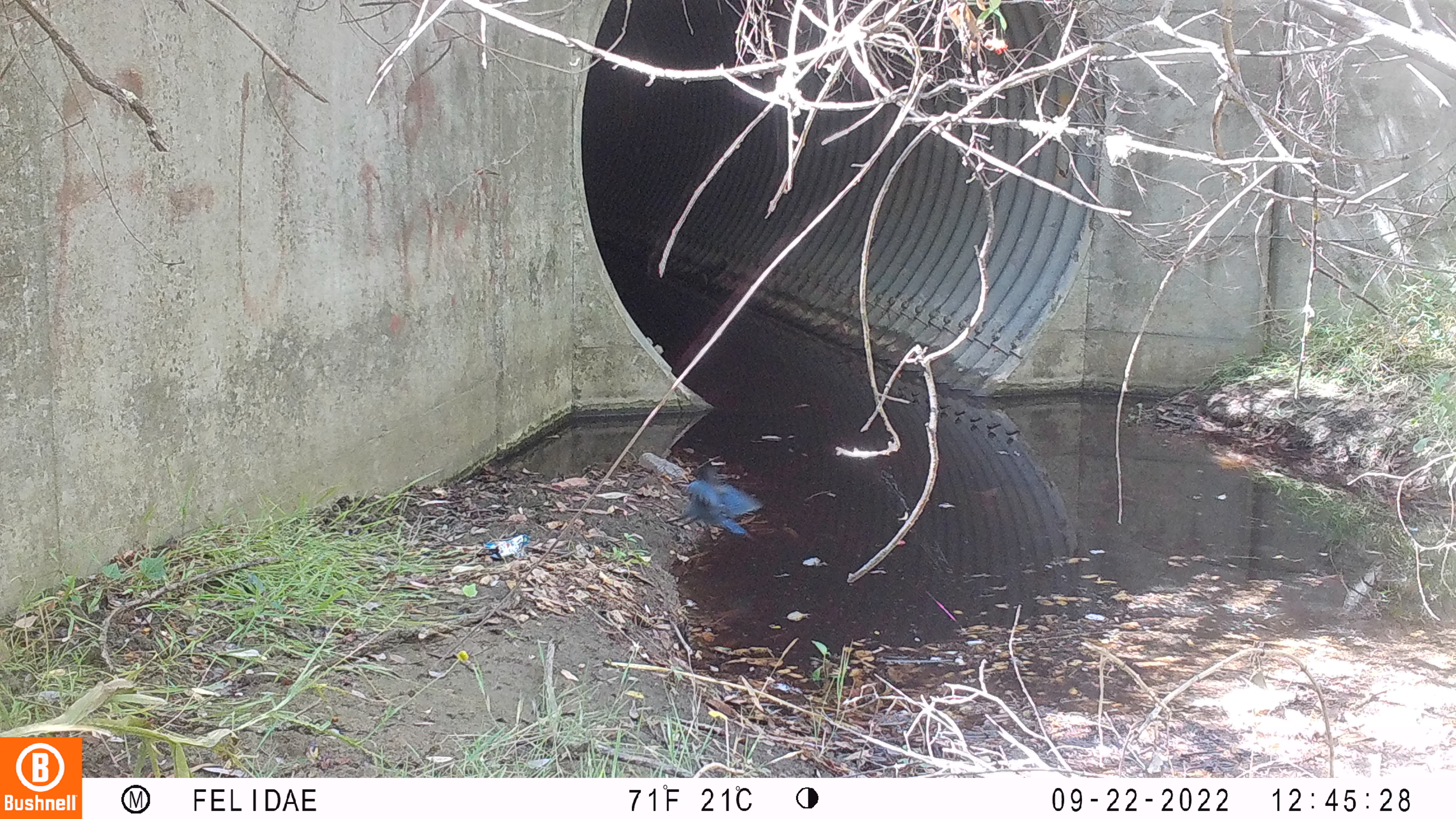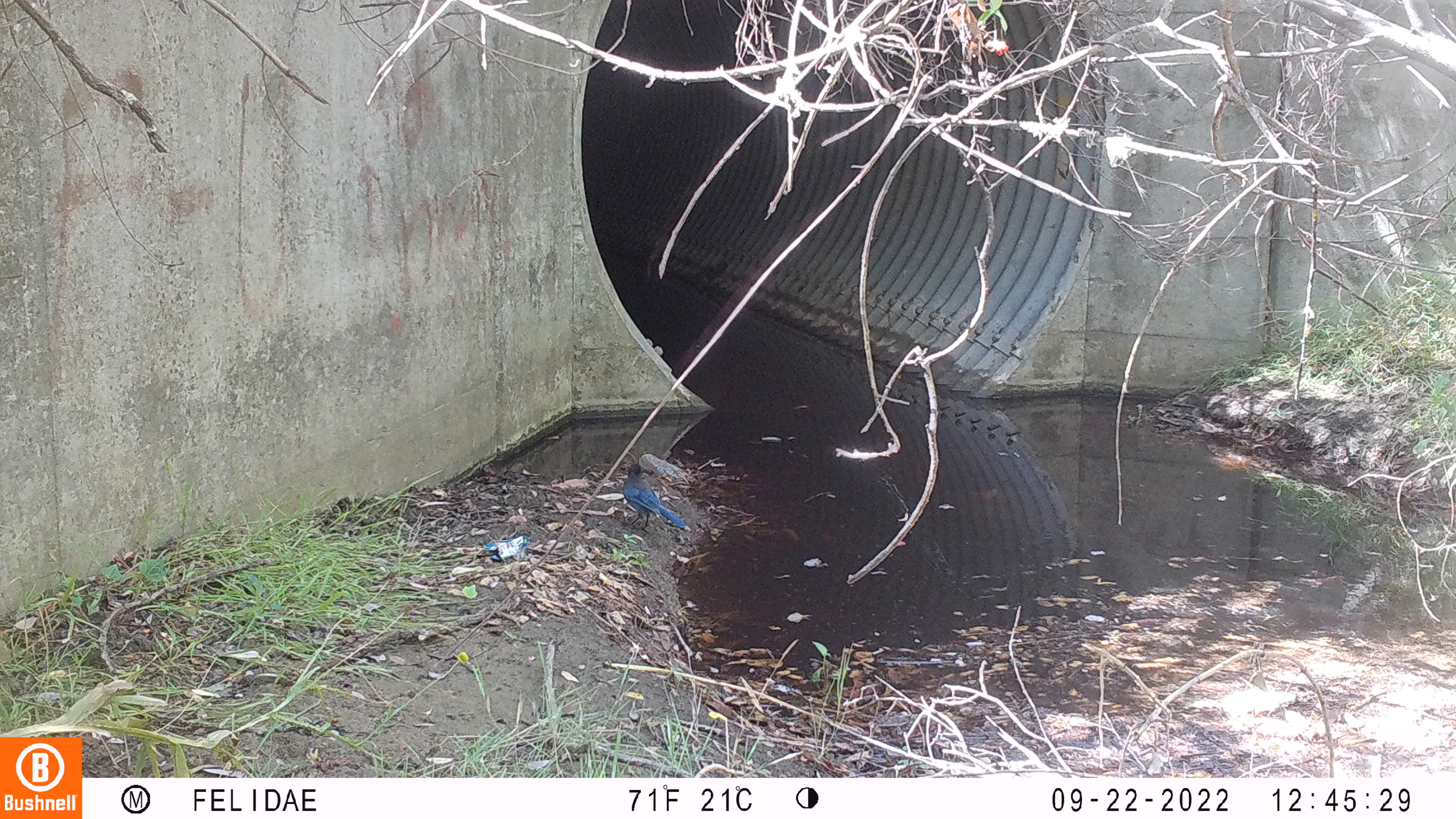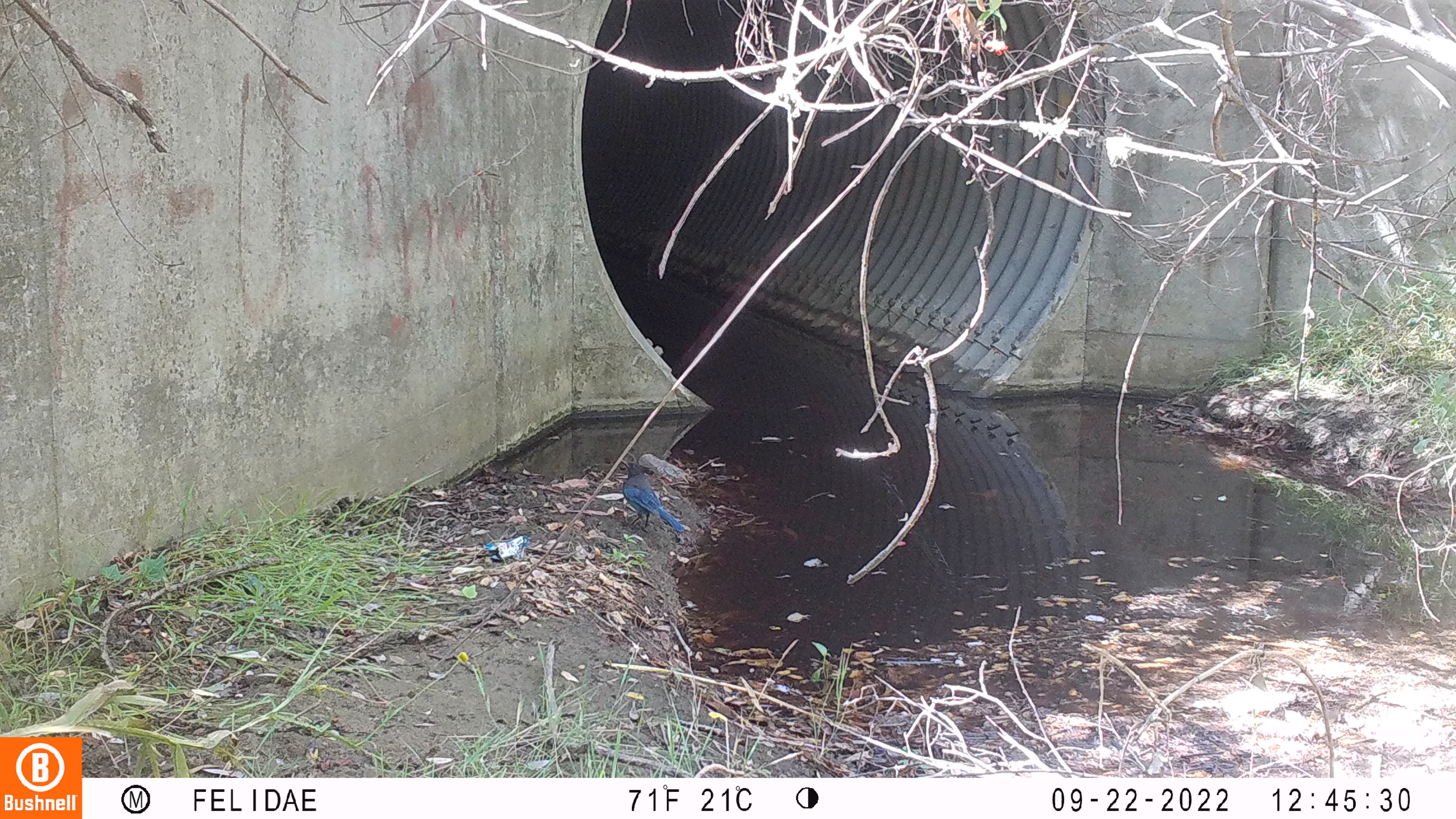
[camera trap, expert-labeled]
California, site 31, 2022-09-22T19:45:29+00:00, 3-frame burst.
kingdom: Animalia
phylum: Chordata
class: Aves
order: Passeriformes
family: Corvidae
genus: Cyanocitta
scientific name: Cyanocitta stelleri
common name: steller's jay